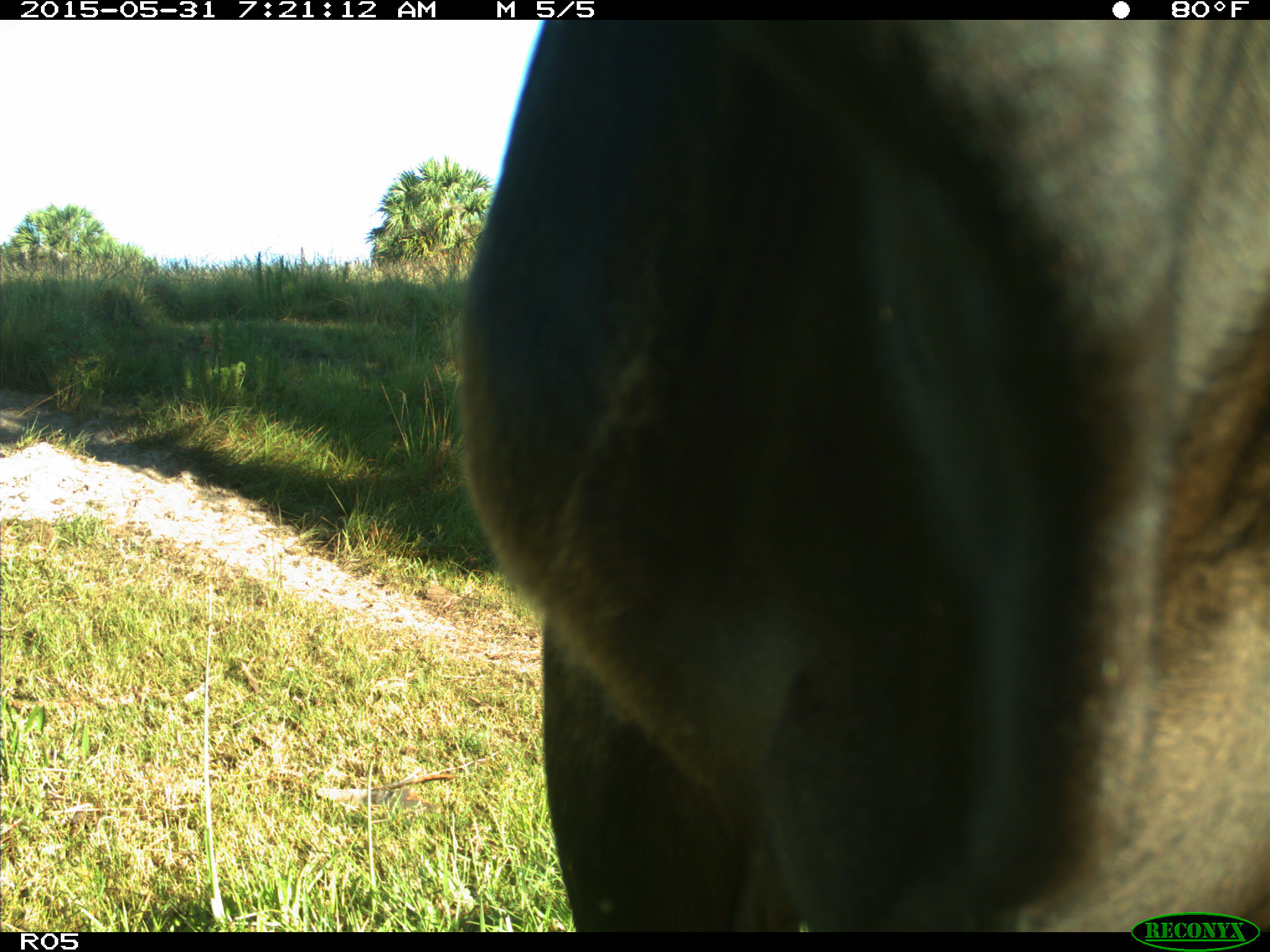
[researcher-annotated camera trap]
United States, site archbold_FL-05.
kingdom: Animalia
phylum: Chordata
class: Mammalia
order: Artiodactyla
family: Bovidae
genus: Bos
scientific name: Bos taurus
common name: domestic cow